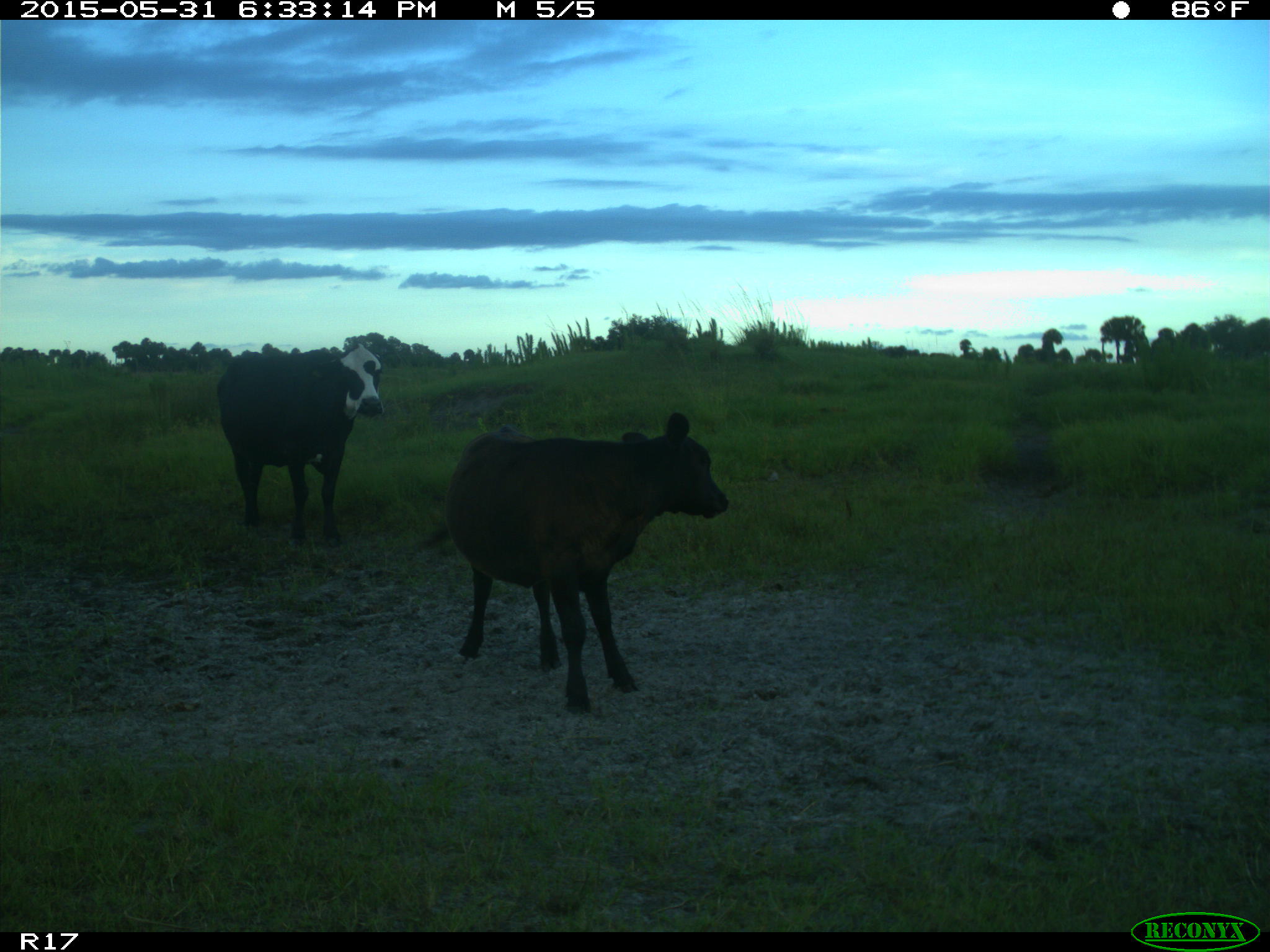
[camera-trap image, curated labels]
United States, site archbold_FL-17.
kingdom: Animalia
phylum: Chordata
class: Mammalia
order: Artiodactyla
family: Bovidae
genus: Bos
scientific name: Bos taurus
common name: domestic cow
Bos taurus (domestic cow).